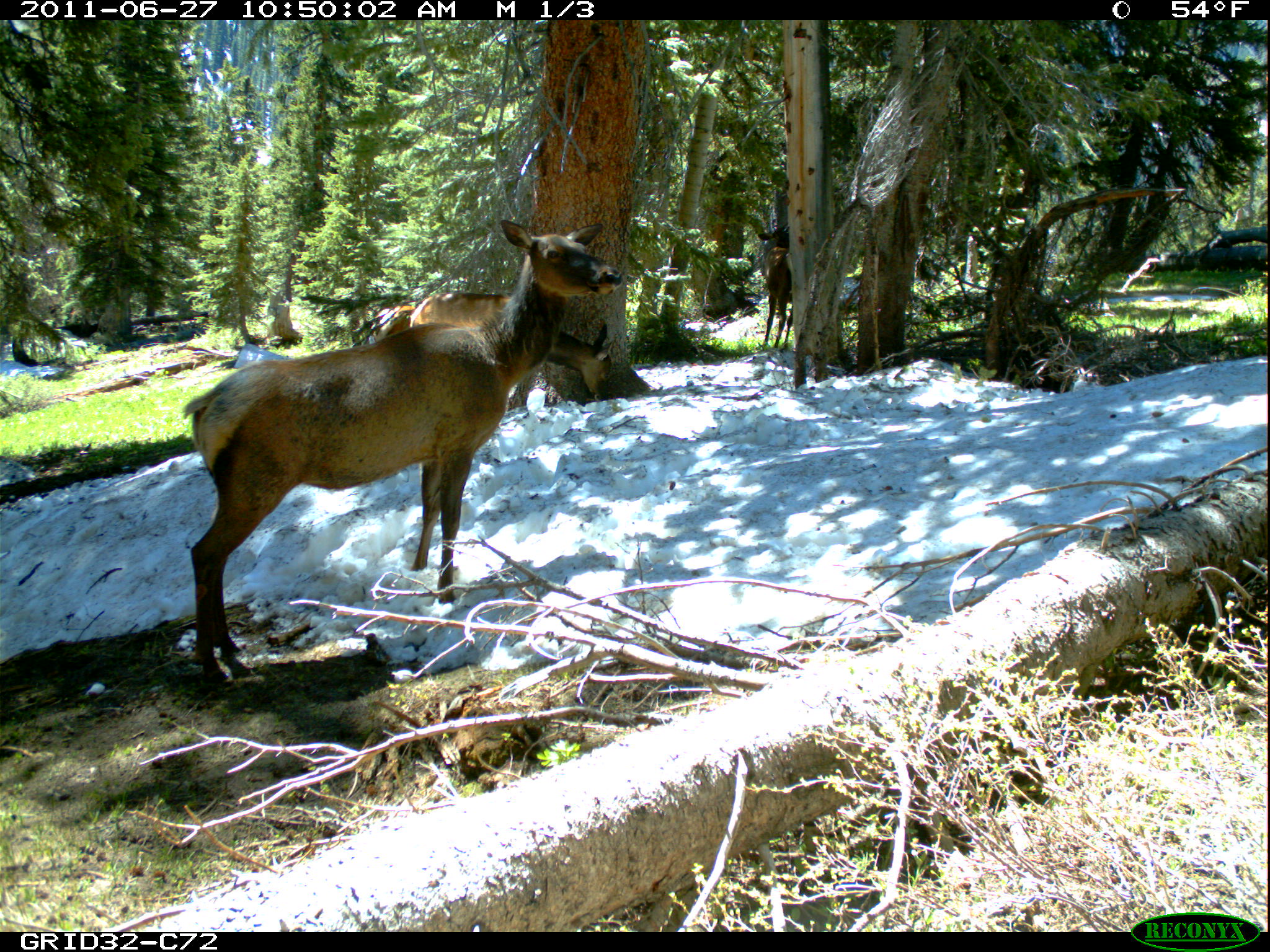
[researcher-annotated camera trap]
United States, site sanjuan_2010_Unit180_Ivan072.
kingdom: Animalia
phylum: Chordata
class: Mammalia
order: Artiodactyla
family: Cervidae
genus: Cervus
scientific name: Cervus elaphus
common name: red deer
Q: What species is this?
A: Cervus elaphus (red deer).